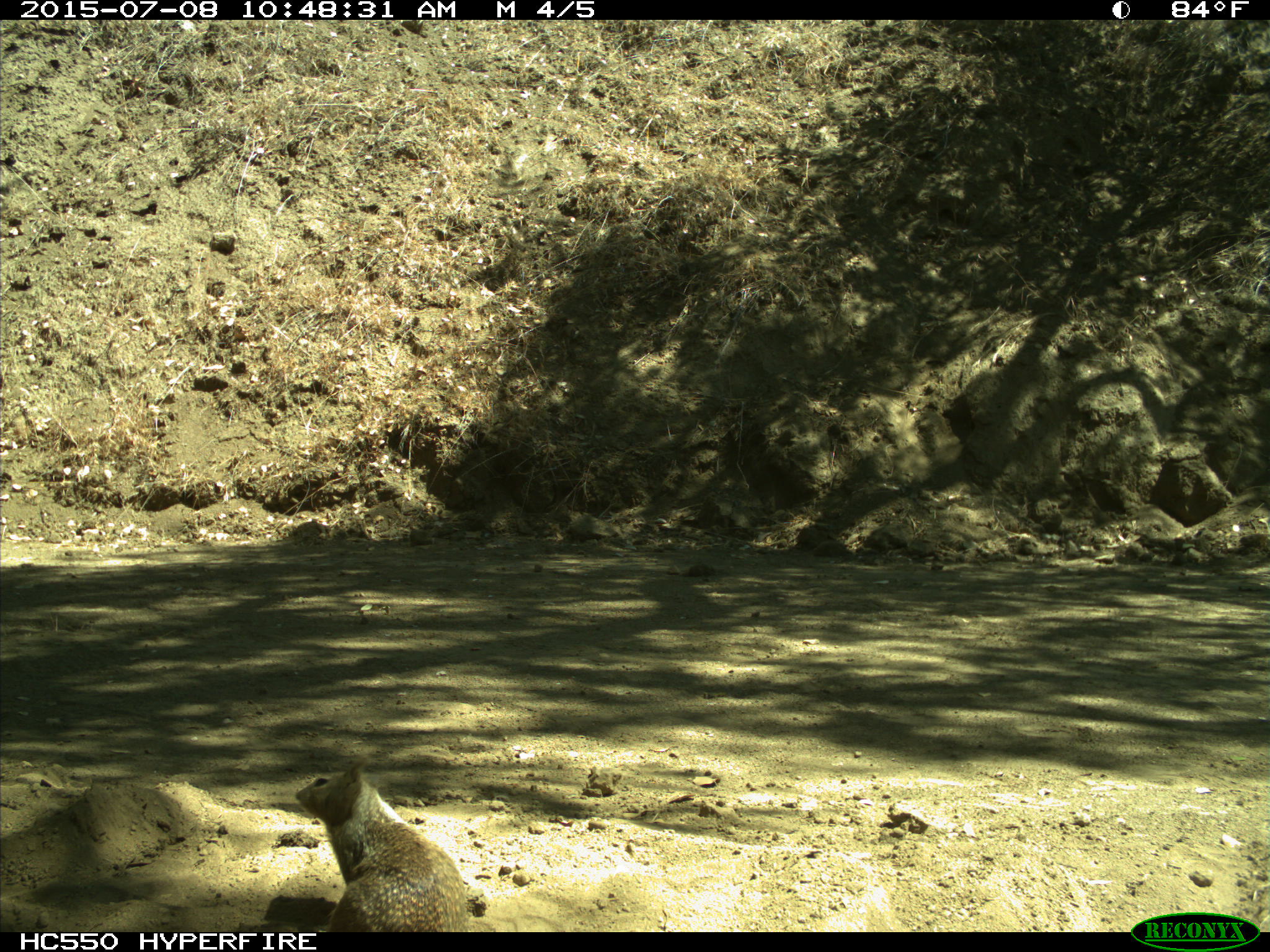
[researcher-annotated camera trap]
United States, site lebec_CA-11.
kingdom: Animalia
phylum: Chordata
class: Mammalia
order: Rodentia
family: Sciuridae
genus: Otospermophilus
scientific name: Otospermophilus beecheyi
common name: california ground squirrel